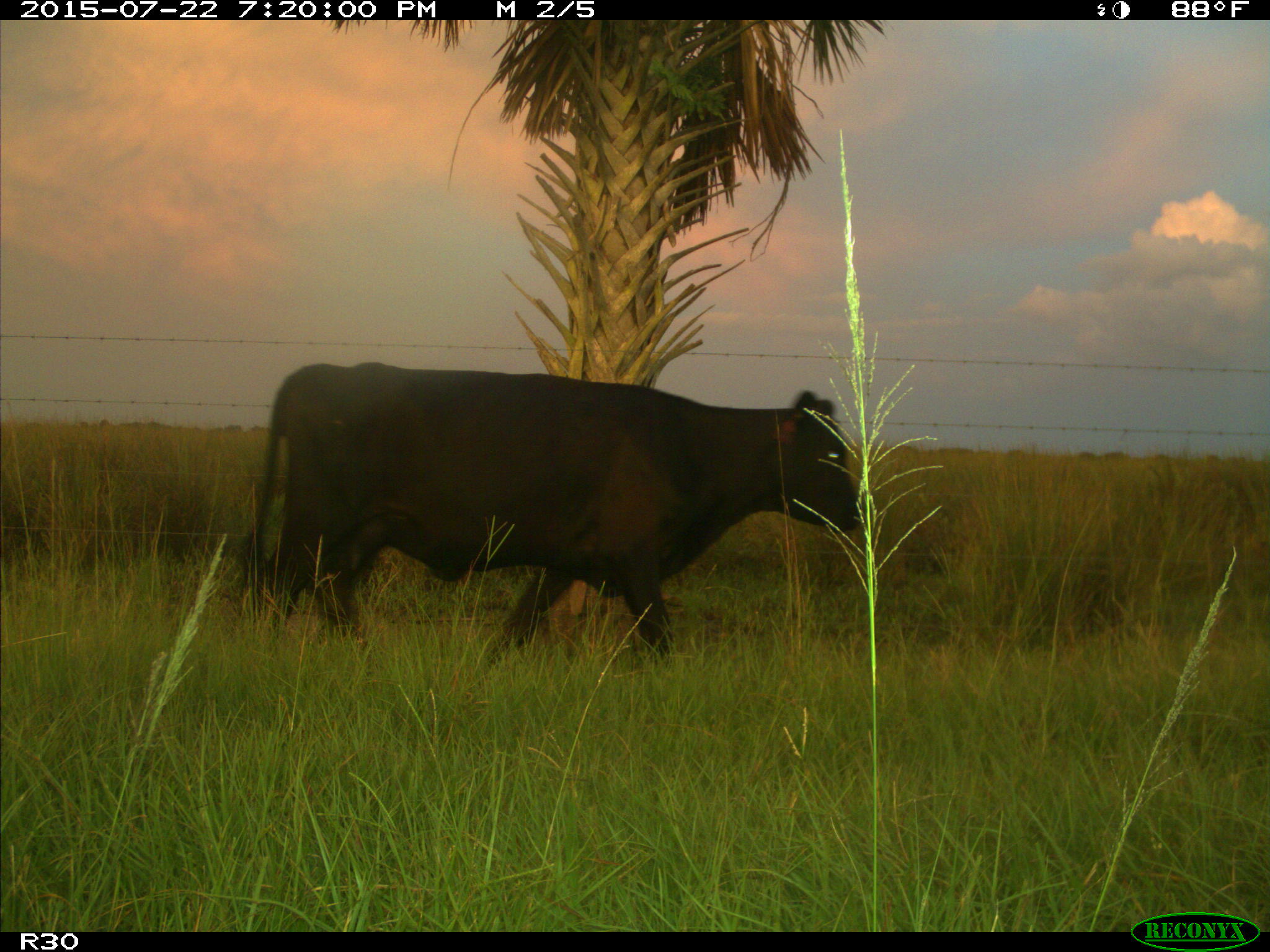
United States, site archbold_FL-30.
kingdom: Animalia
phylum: Chordata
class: Mammalia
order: Artiodactyla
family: Bovidae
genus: Bos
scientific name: Bos taurus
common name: domestic cow